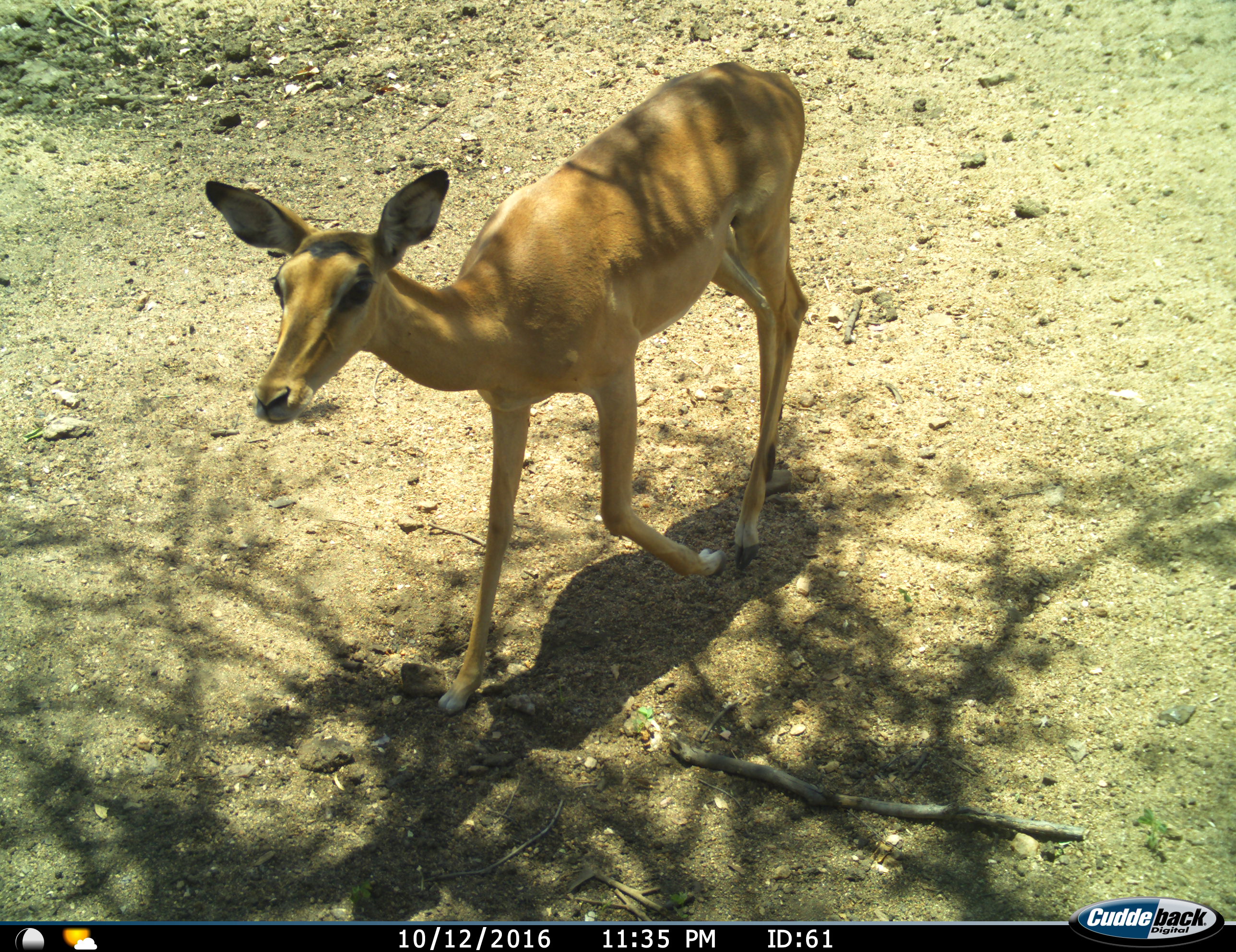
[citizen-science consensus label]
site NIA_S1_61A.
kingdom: Animalia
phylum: Chordata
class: Mammalia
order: Artiodactyla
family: Bovidae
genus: Aepyceros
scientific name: Aepyceros melampus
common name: impala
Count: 1.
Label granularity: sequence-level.